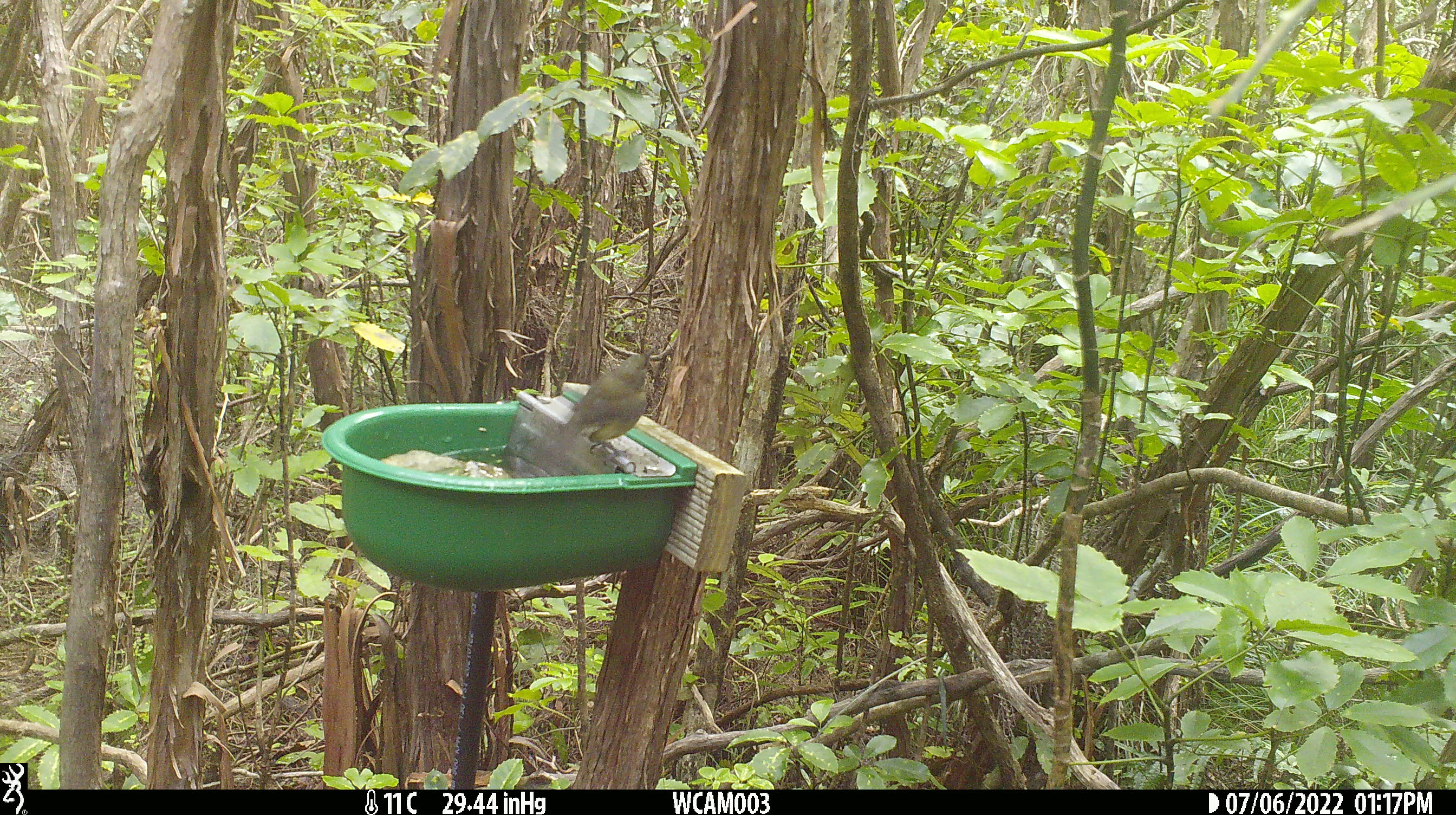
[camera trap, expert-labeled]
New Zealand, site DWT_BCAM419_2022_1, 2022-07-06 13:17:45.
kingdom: Animalia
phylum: Chordata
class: Aves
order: Passeriformes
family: Meliphagidae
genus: Anthornis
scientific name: Anthornis melanura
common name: new zealand bellbird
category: bellbird